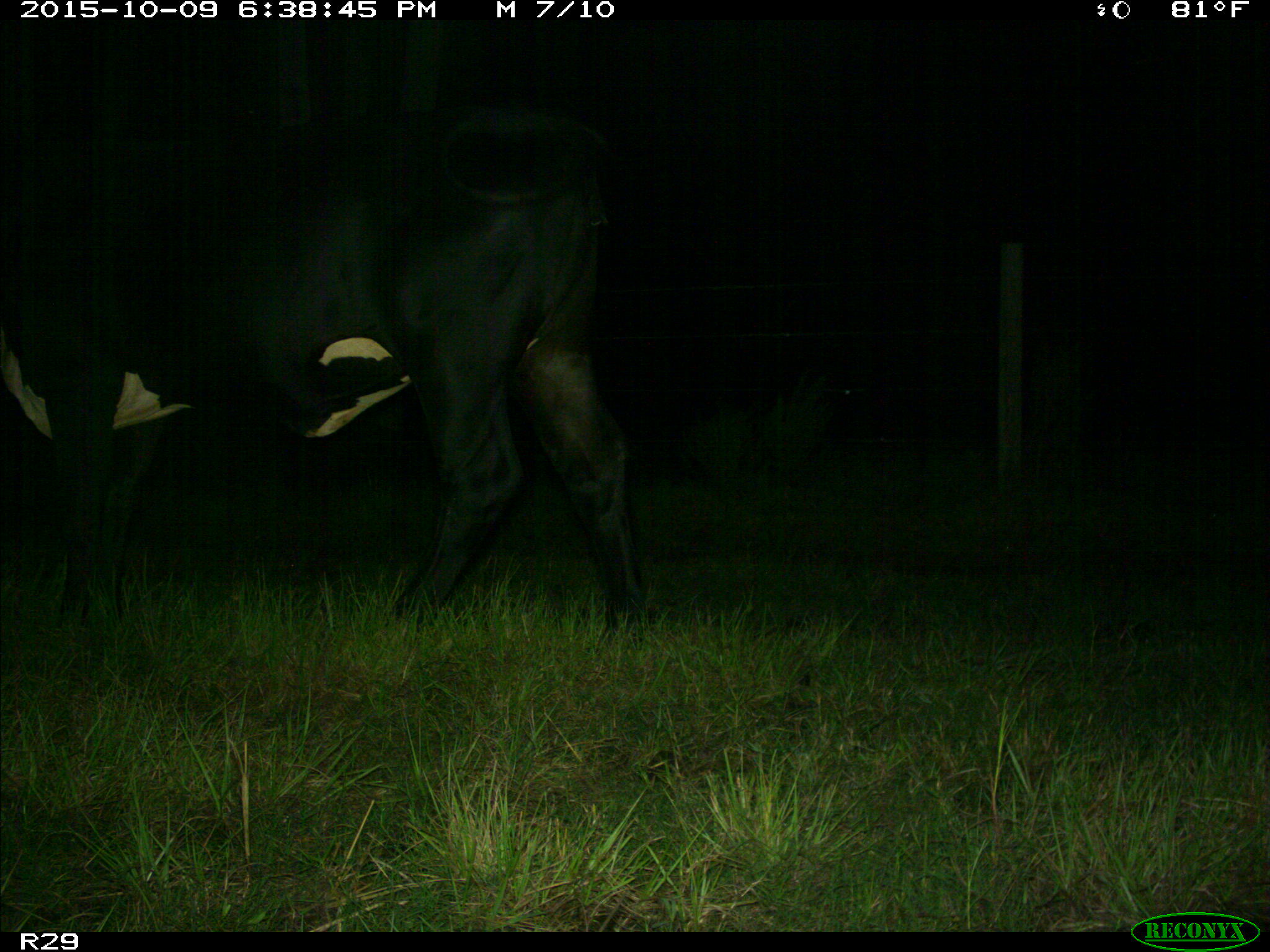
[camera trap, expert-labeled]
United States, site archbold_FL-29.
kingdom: Animalia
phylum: Chordata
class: Mammalia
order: Artiodactyla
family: Bovidae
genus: Bos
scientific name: Bos taurus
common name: domestic cow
Bos taurus (domestic cow).